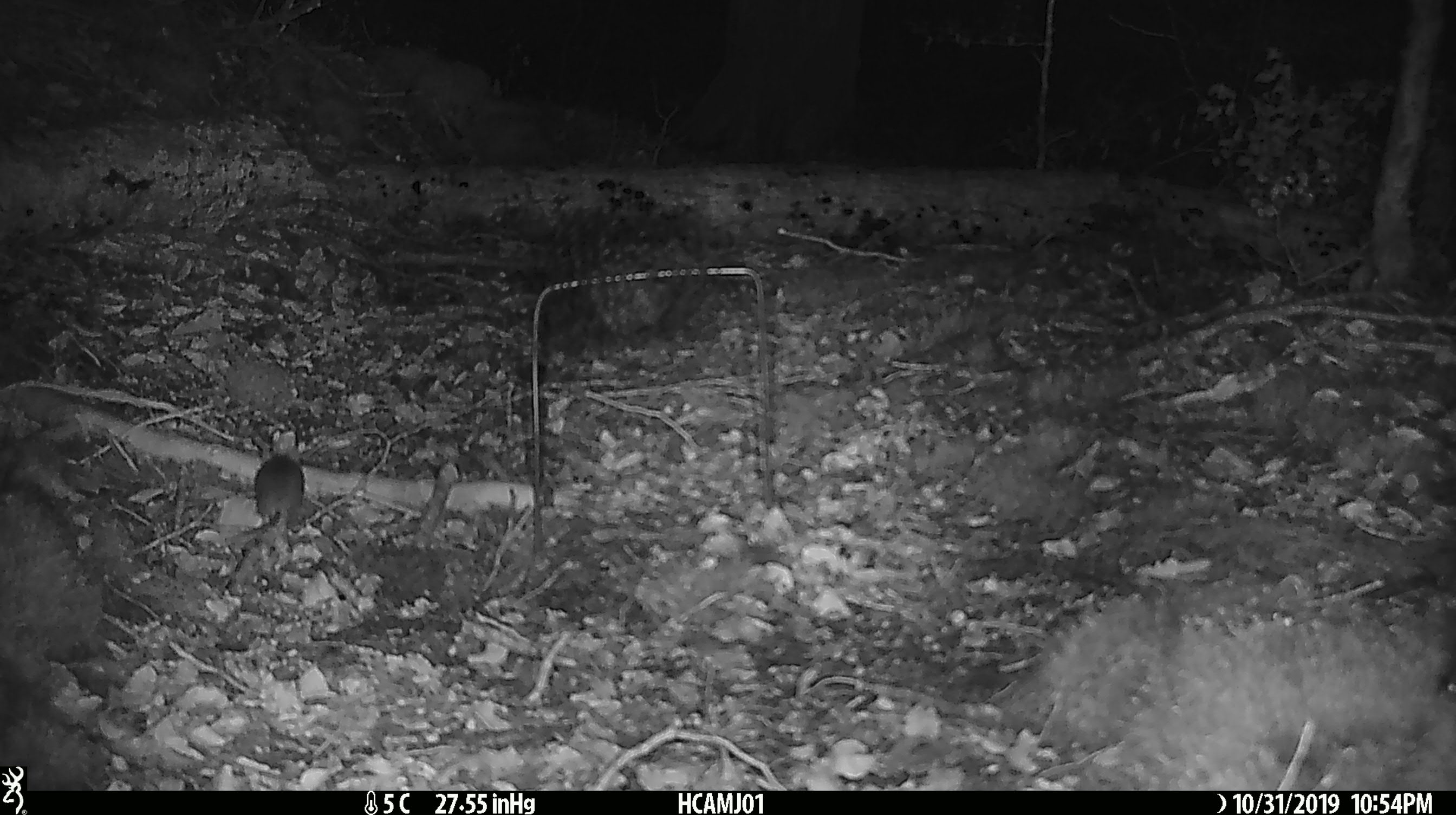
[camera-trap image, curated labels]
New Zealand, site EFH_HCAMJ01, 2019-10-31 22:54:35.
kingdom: Animalia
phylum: Chordata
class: Mammalia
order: Rodentia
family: Muridae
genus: Mus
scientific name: Mus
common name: mouse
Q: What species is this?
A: Mouse (Mus).